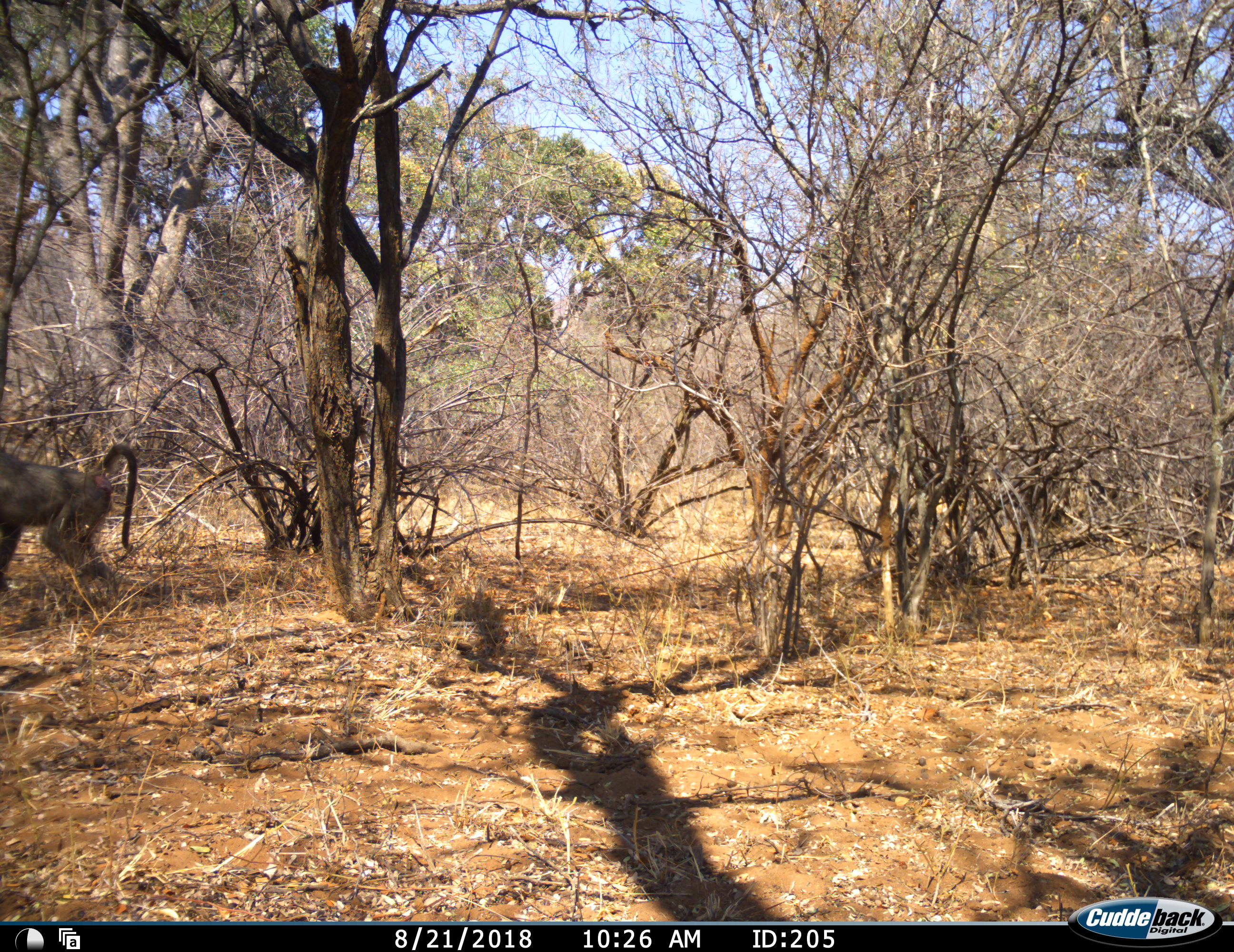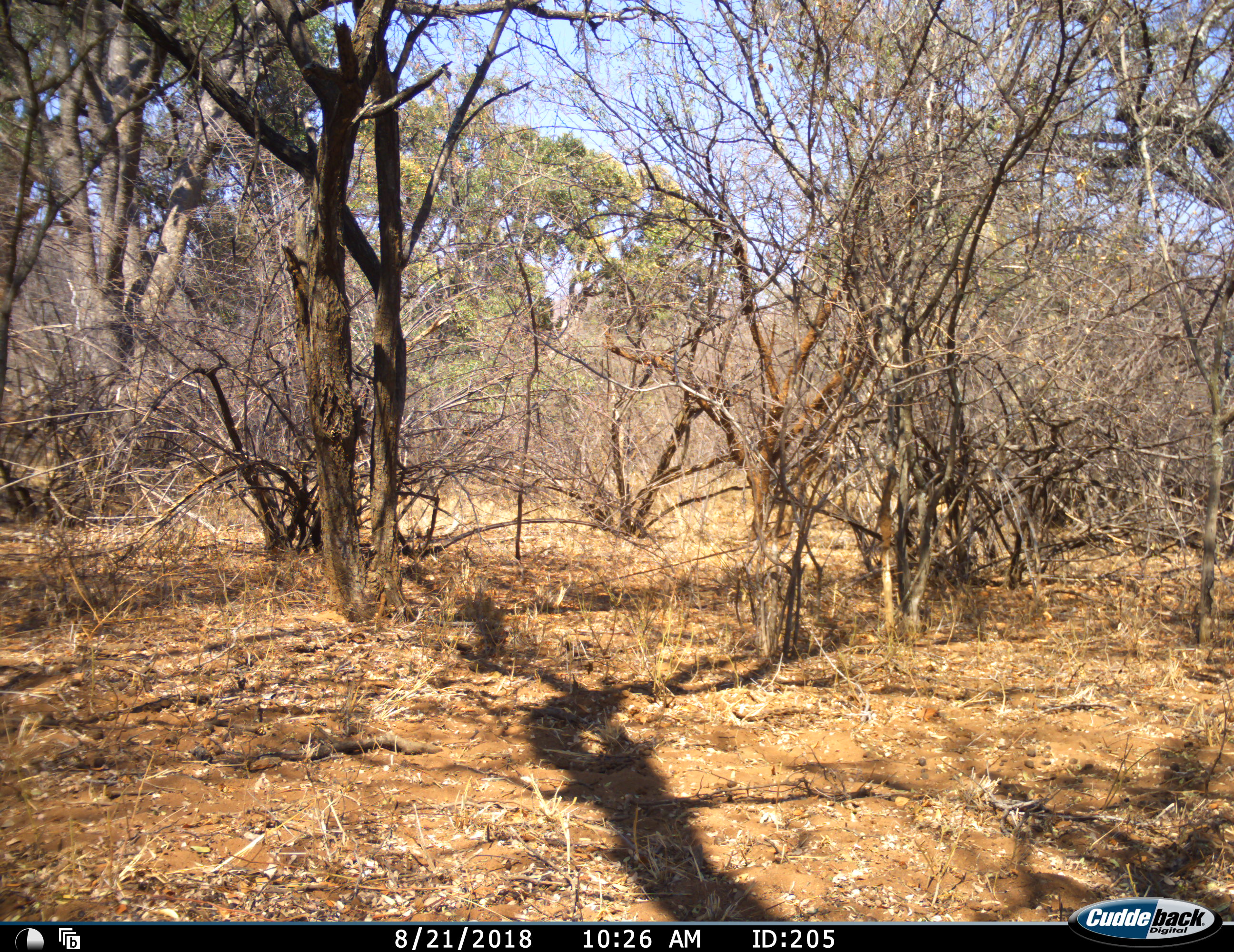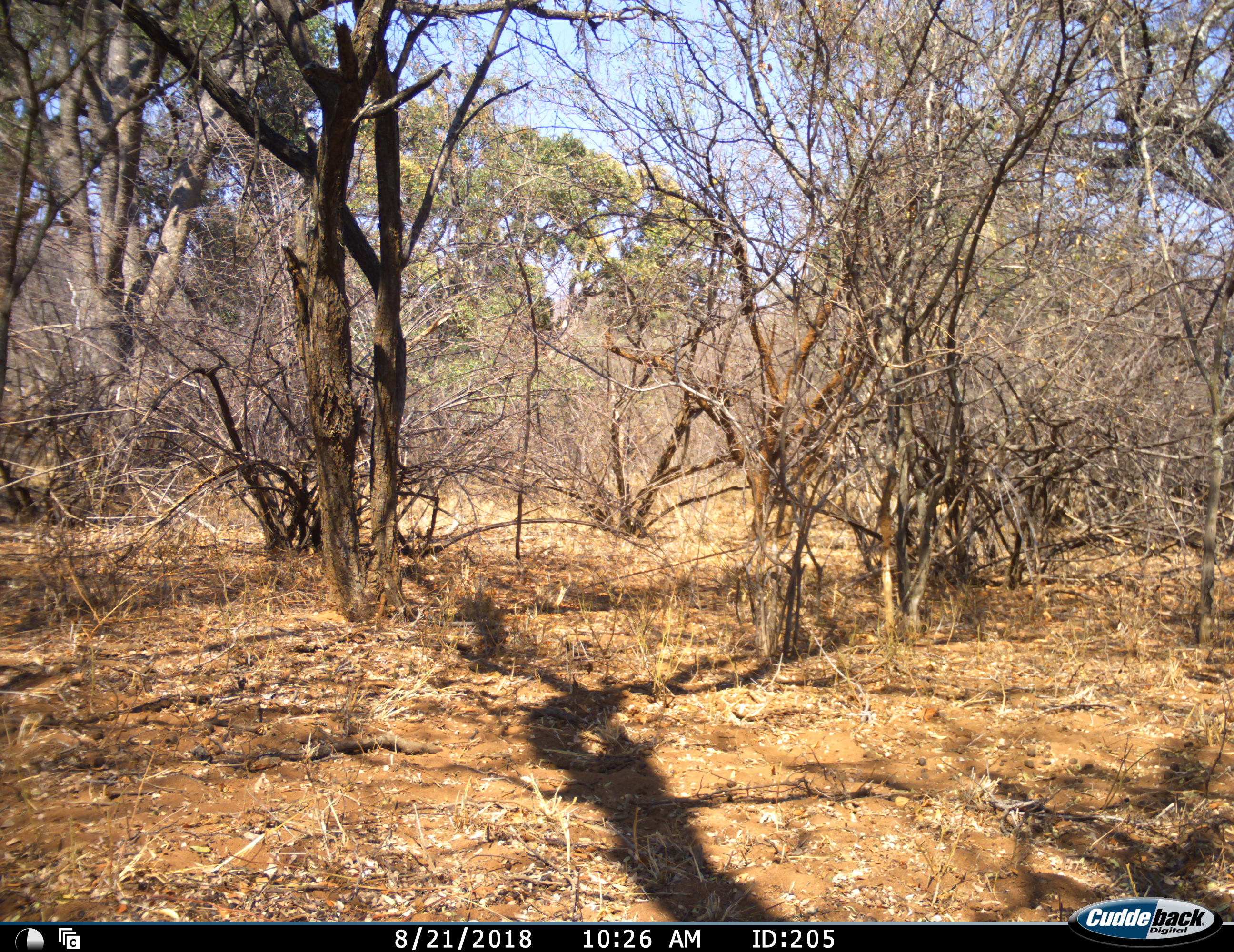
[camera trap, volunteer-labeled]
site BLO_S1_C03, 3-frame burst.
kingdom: Animalia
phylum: Chordata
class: Mammalia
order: Primates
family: Cercopithecidae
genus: Papio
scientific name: Papio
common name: baboon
Baboon (Papio), count 2. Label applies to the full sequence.